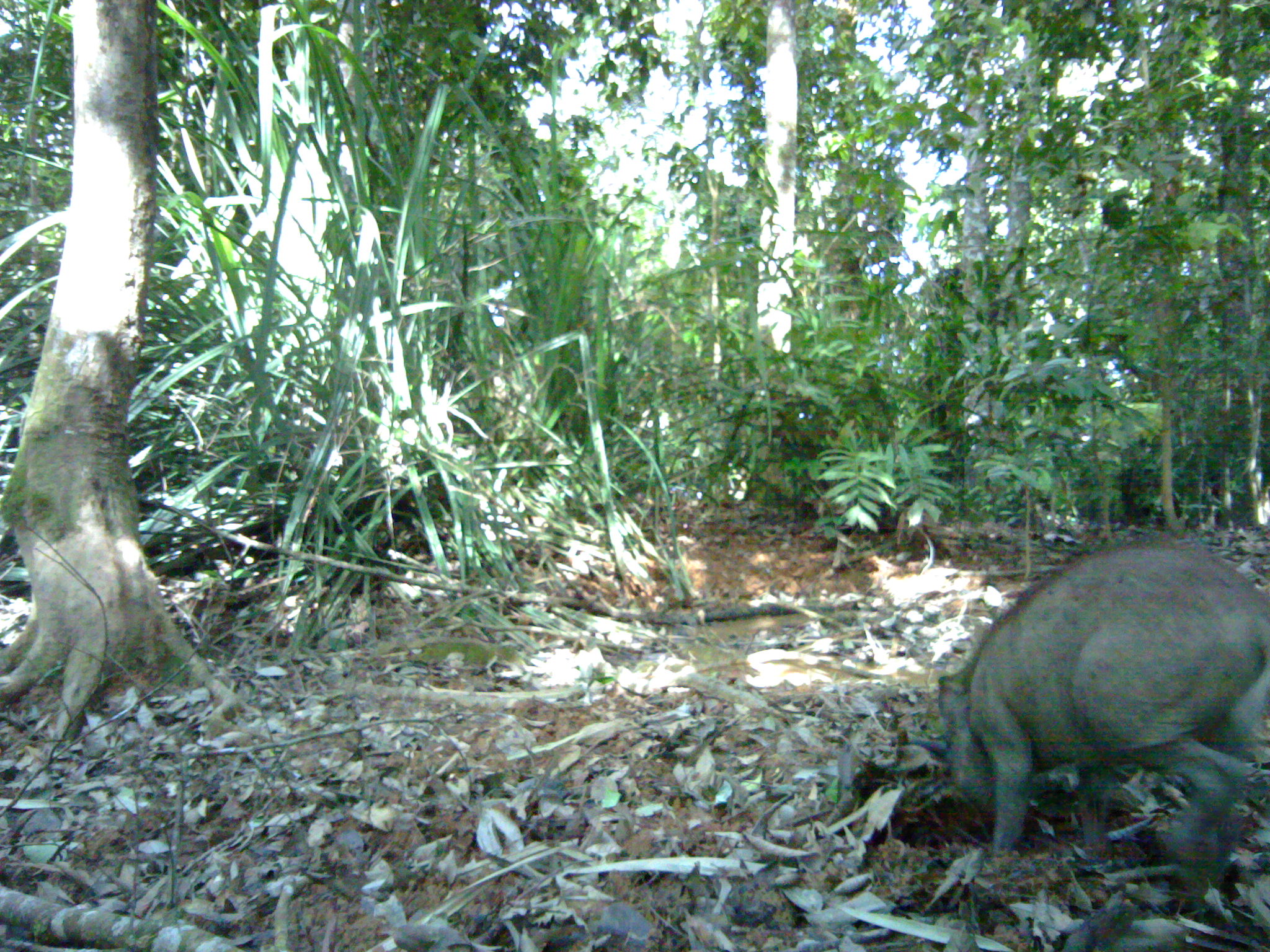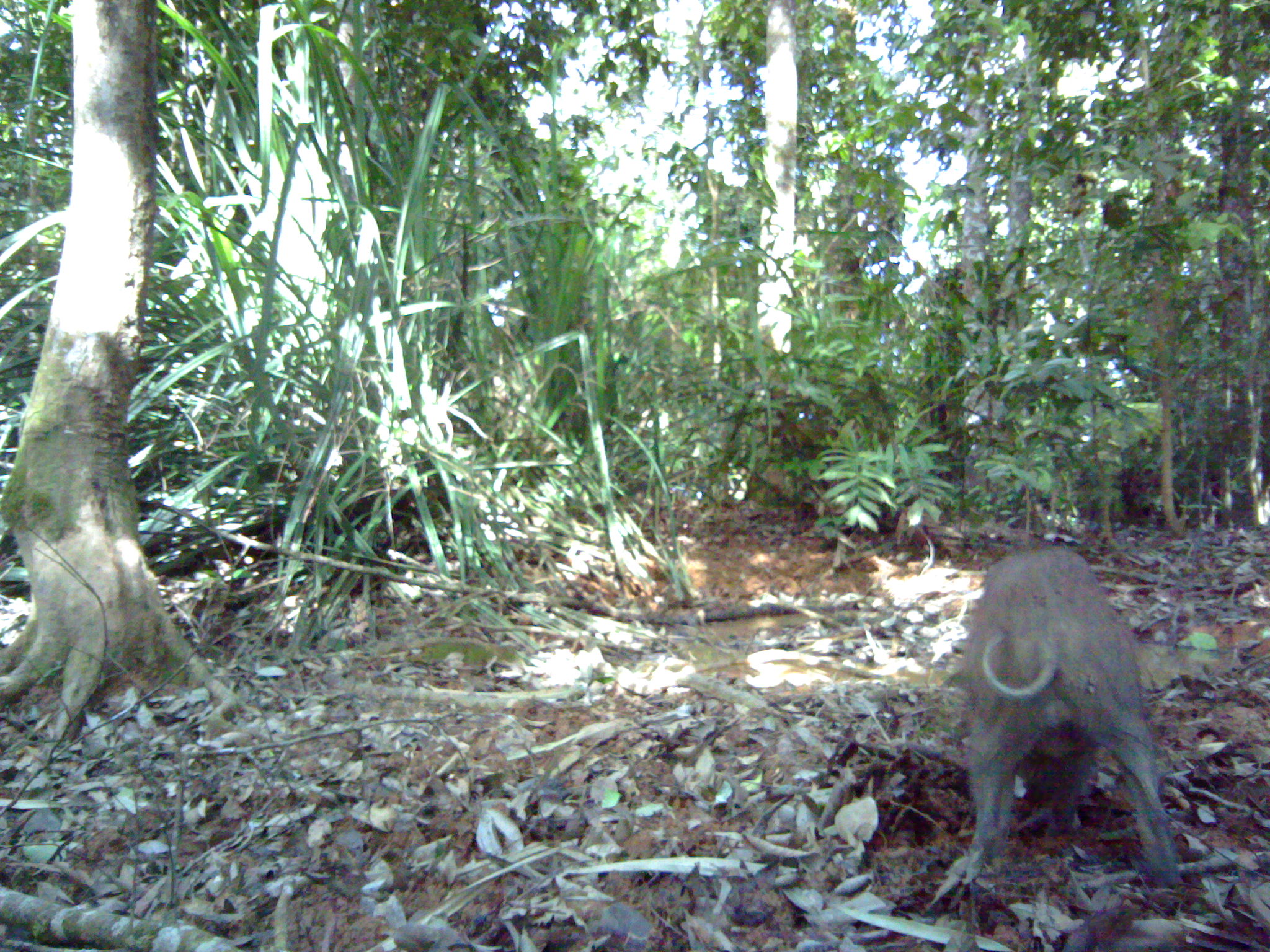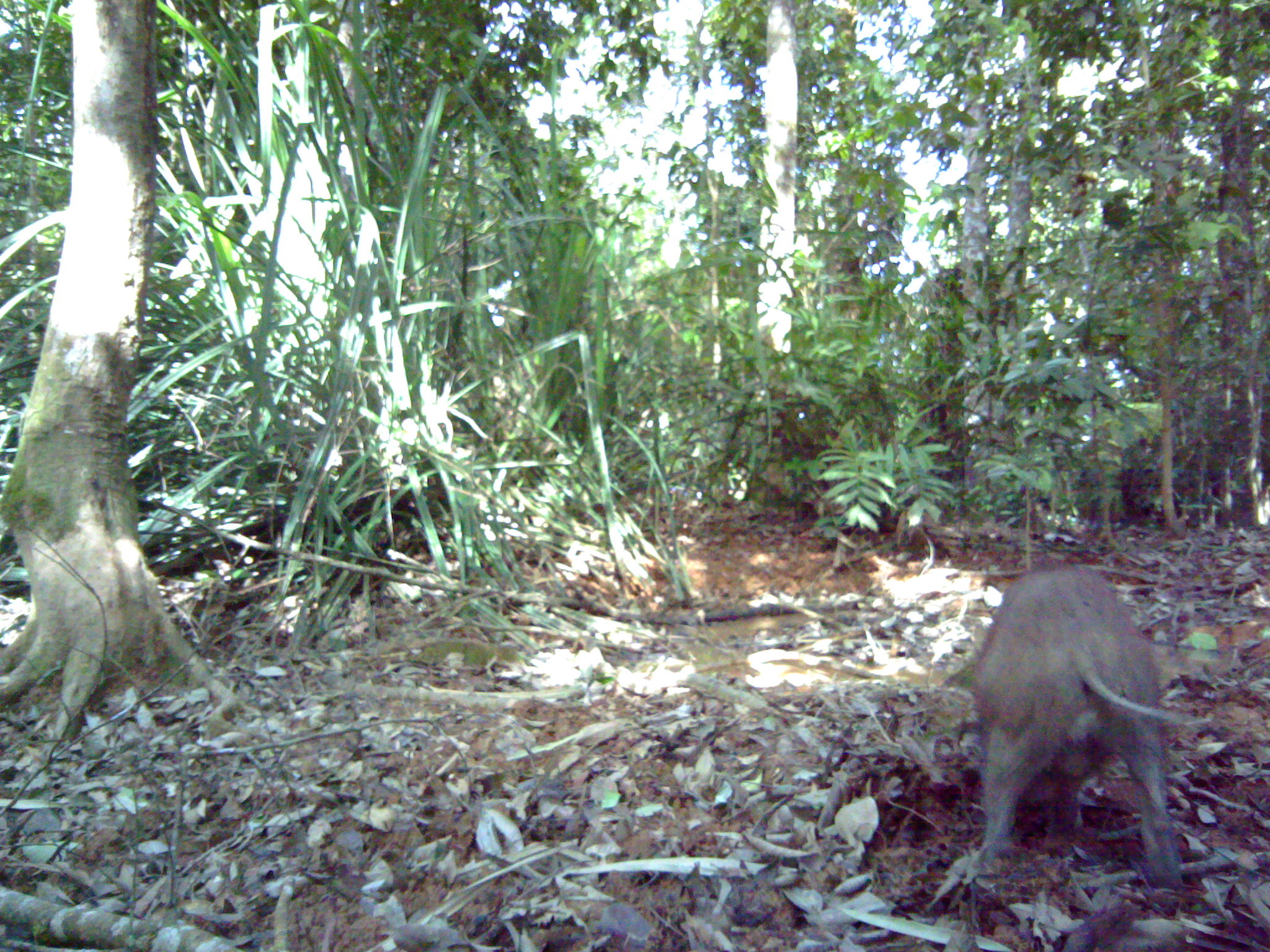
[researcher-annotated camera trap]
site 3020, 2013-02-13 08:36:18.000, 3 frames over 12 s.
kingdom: Animalia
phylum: Chordata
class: Mammalia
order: Artiodactyla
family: Suidae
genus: Sus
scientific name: Sus scrofa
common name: wild boar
Sus scrofa (wild boar), count 1.